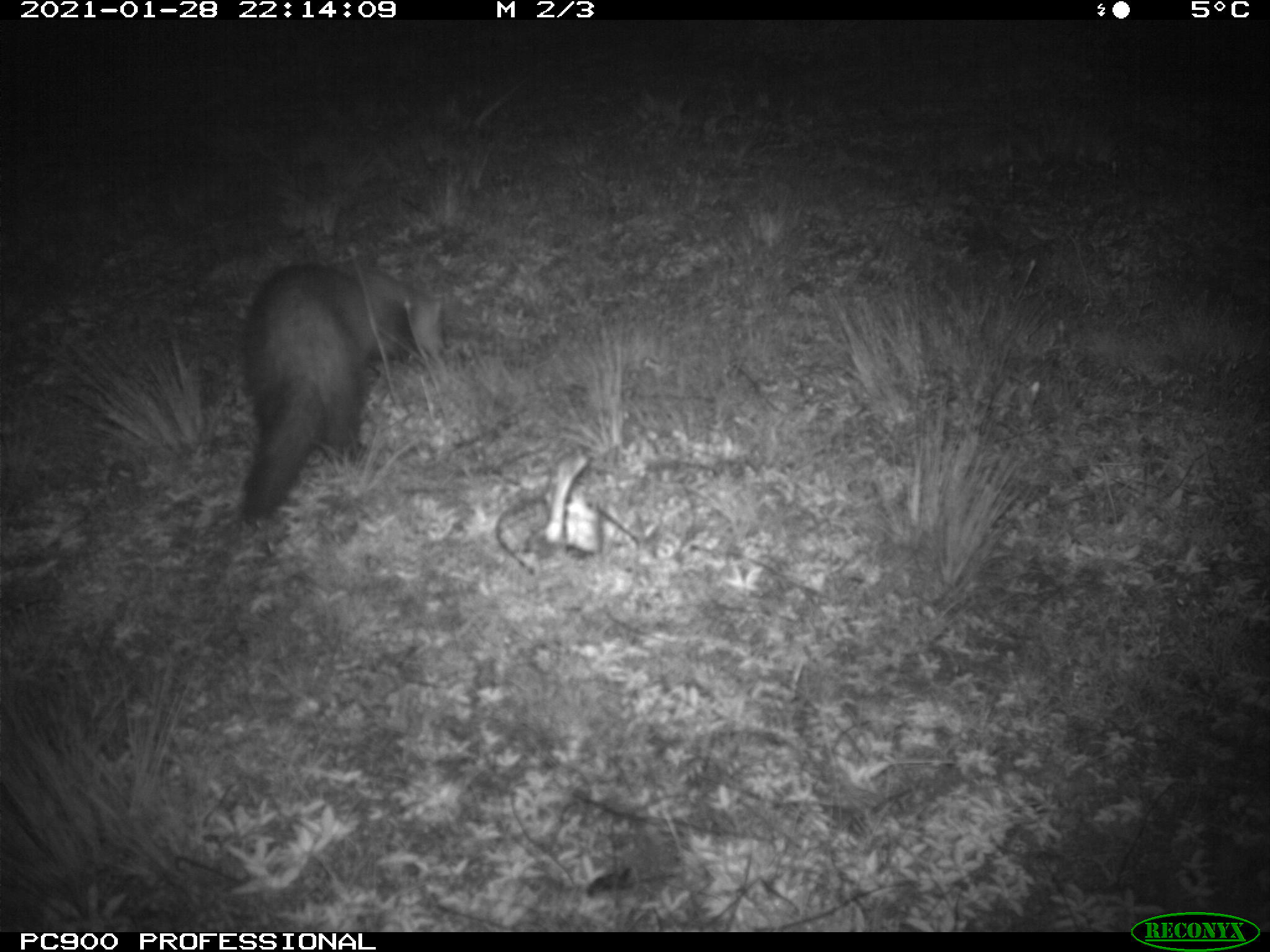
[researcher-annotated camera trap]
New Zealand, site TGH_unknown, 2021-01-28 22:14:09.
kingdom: Animalia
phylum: Chordata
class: Mammalia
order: Carnivora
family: Mustelidae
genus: Mustela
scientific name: Mustela furo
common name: ferret